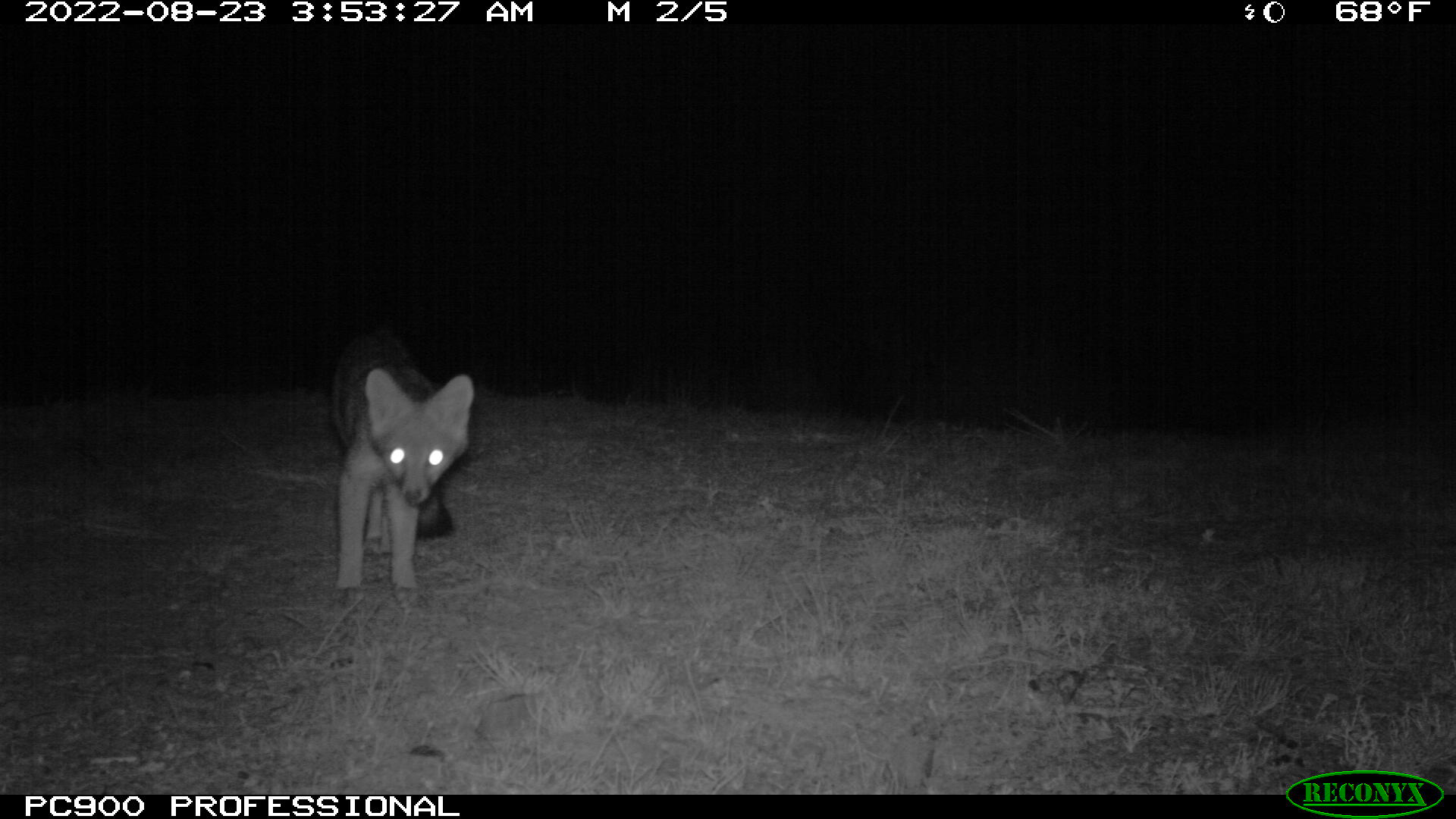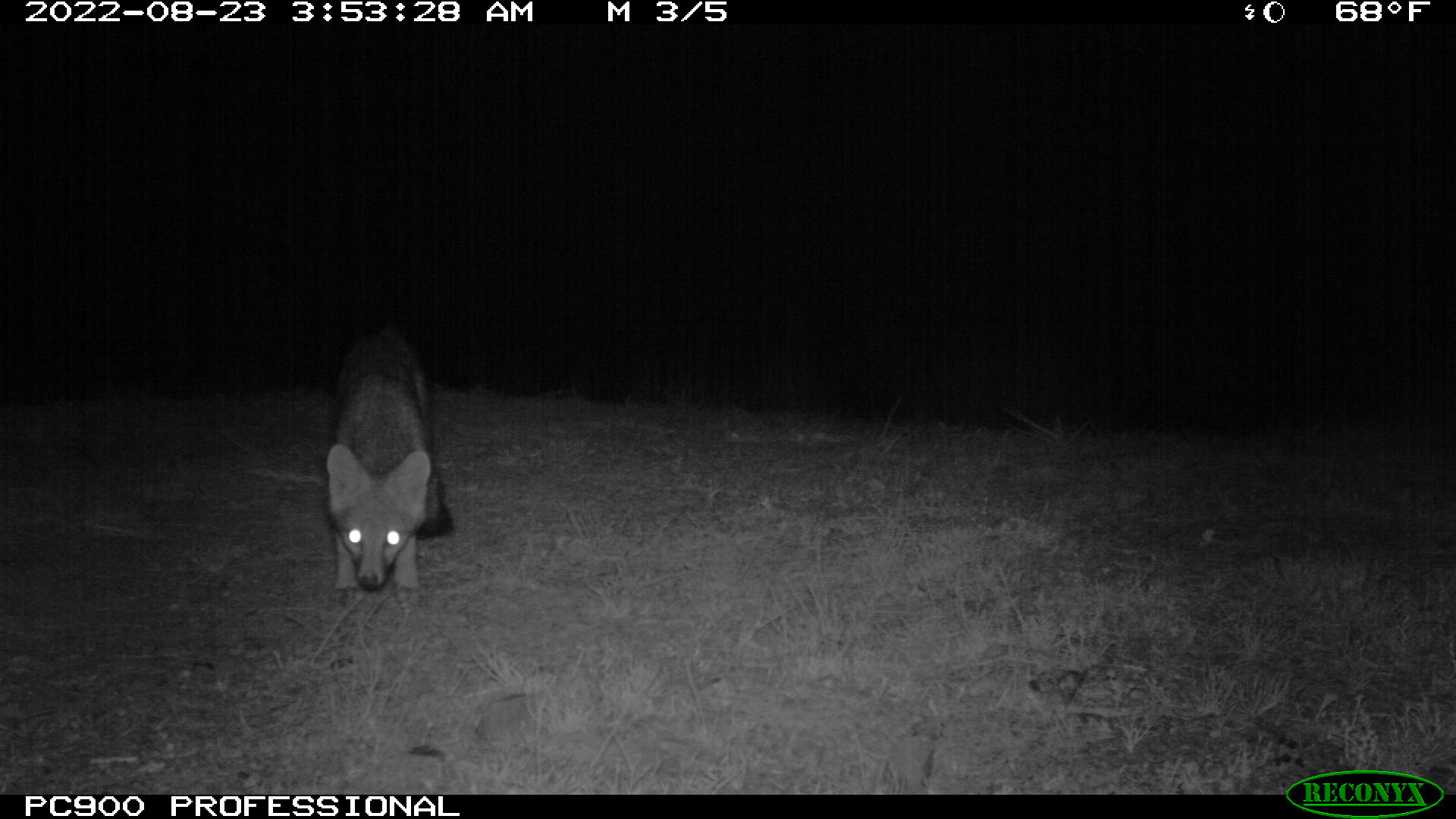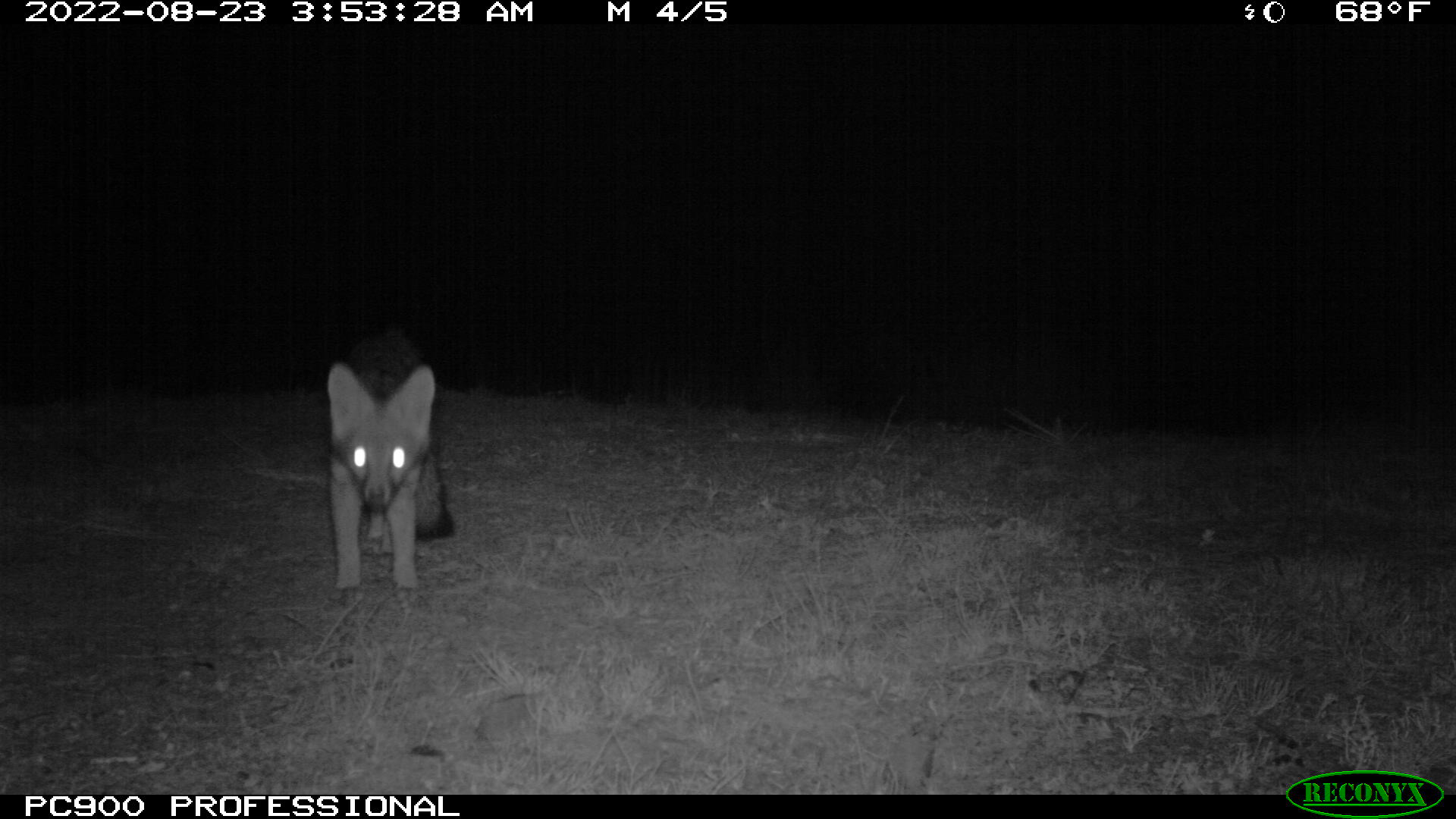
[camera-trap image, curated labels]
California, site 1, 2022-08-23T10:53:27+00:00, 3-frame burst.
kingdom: Animalia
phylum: Chordata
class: Mammalia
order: Carnivora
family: Canidae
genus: Urocyon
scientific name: Urocyon cinereoargenteus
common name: gray fox